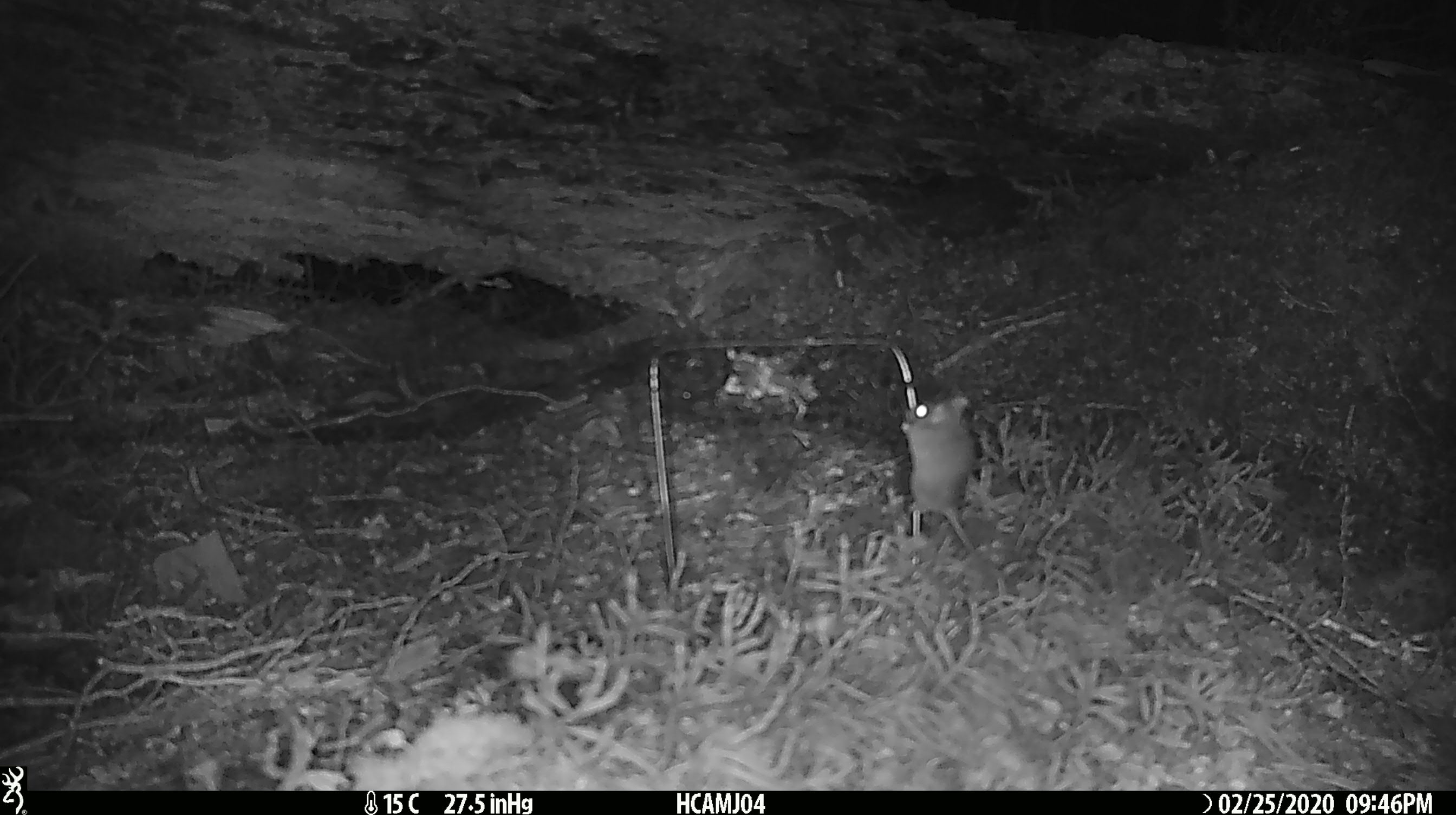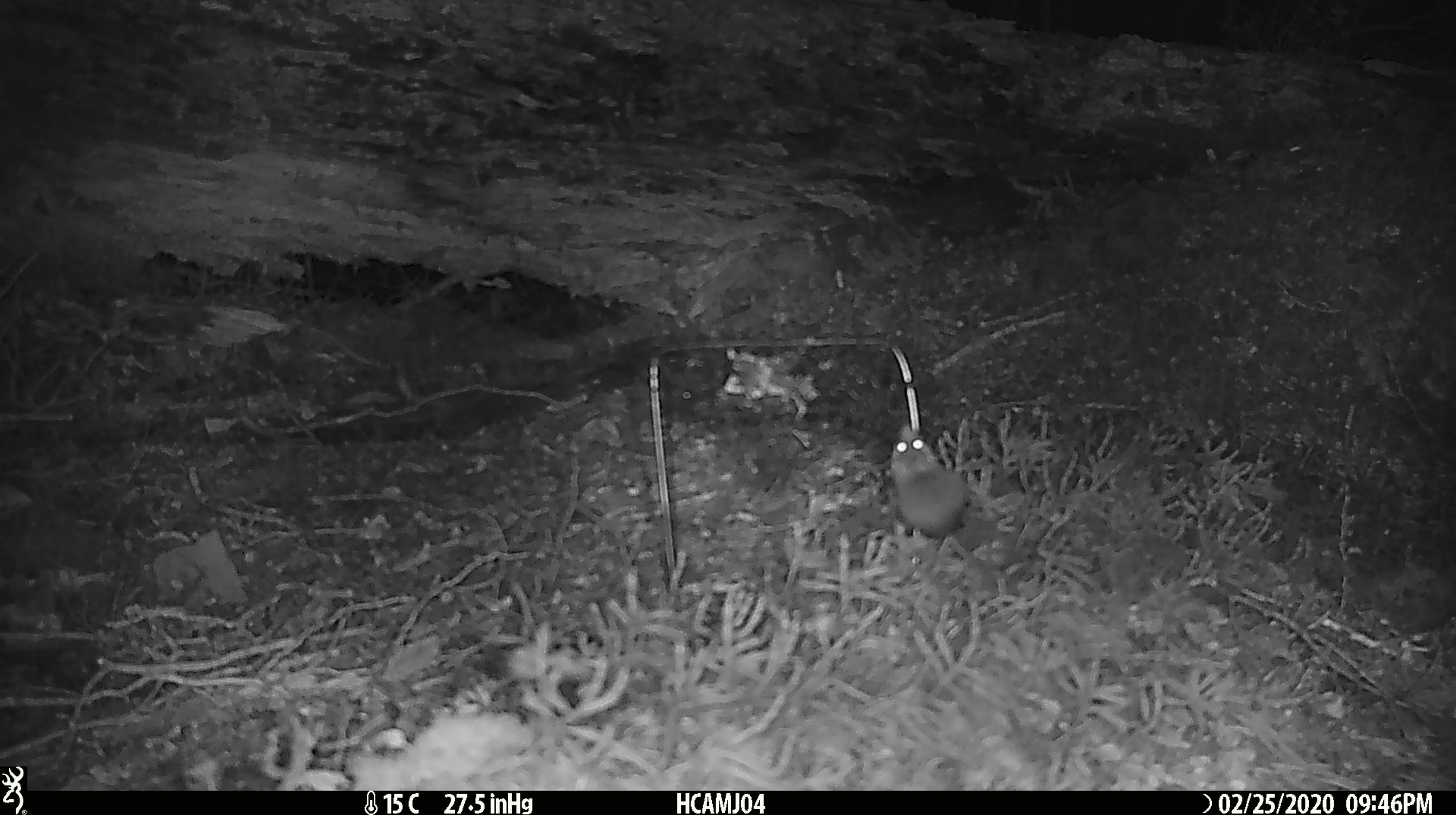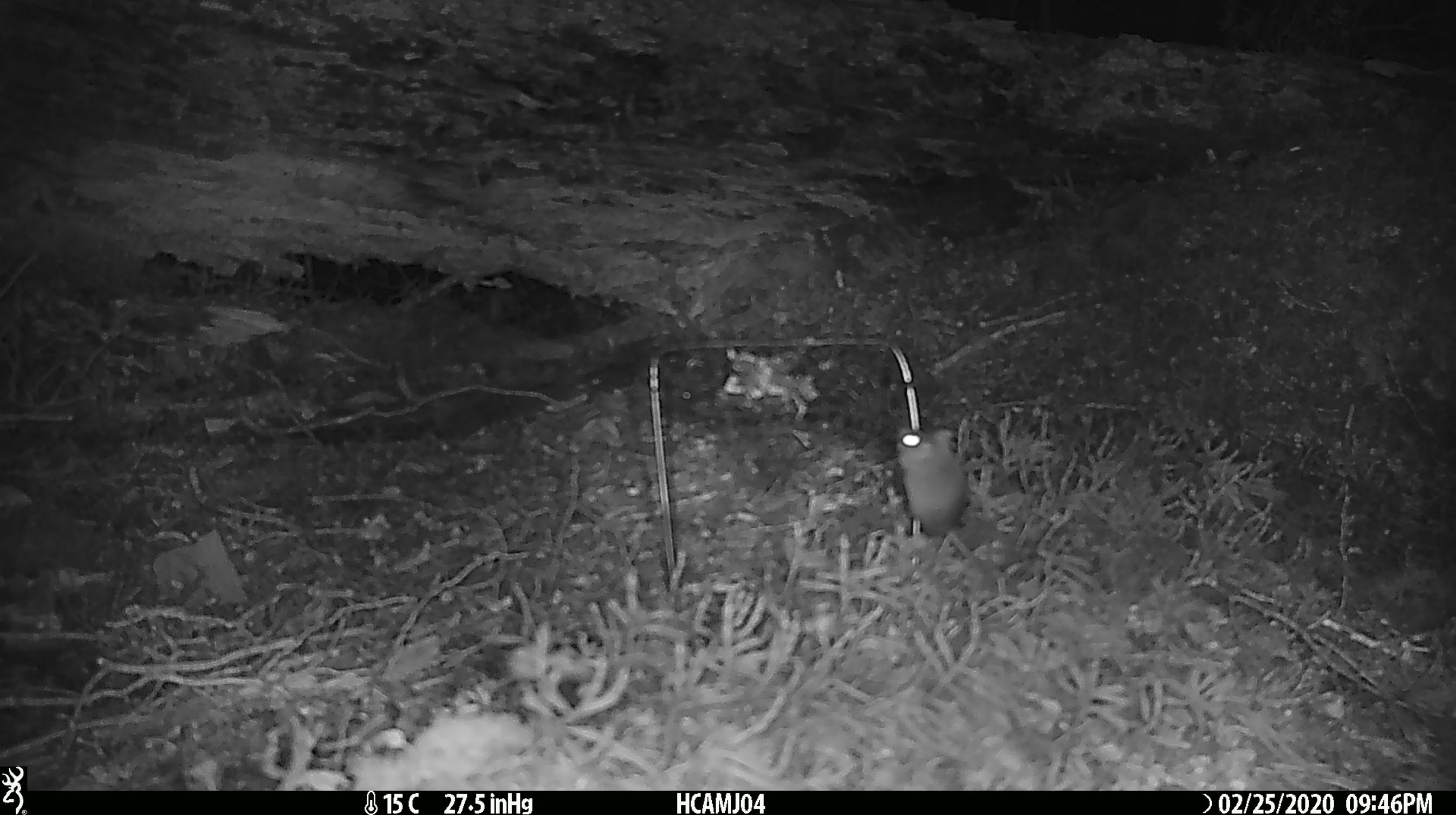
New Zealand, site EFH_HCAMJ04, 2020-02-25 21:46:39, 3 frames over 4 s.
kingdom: Animalia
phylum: Chordata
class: Mammalia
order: Rodentia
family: Muridae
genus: Mus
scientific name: Mus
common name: mouse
Mouse (Mus).